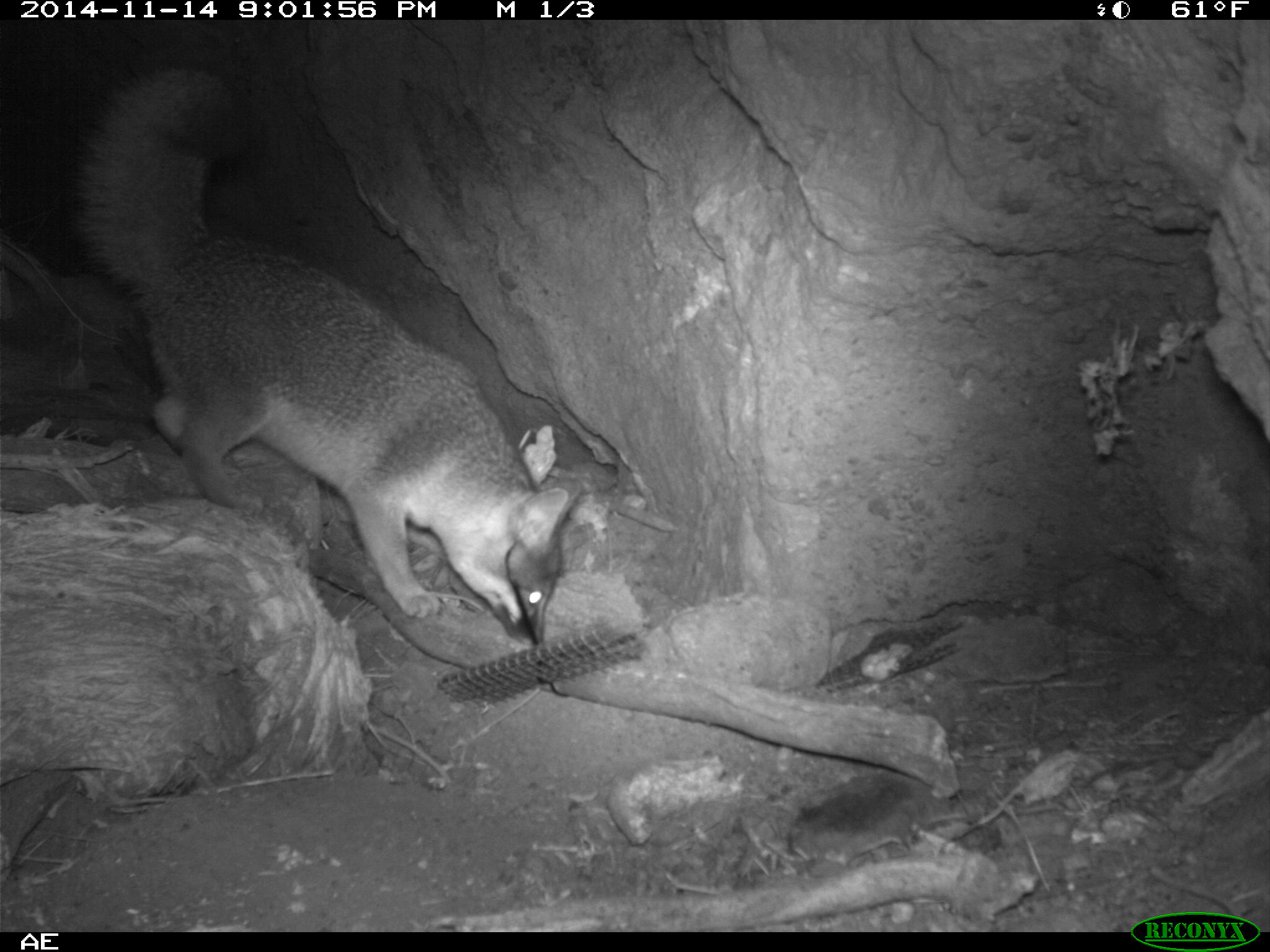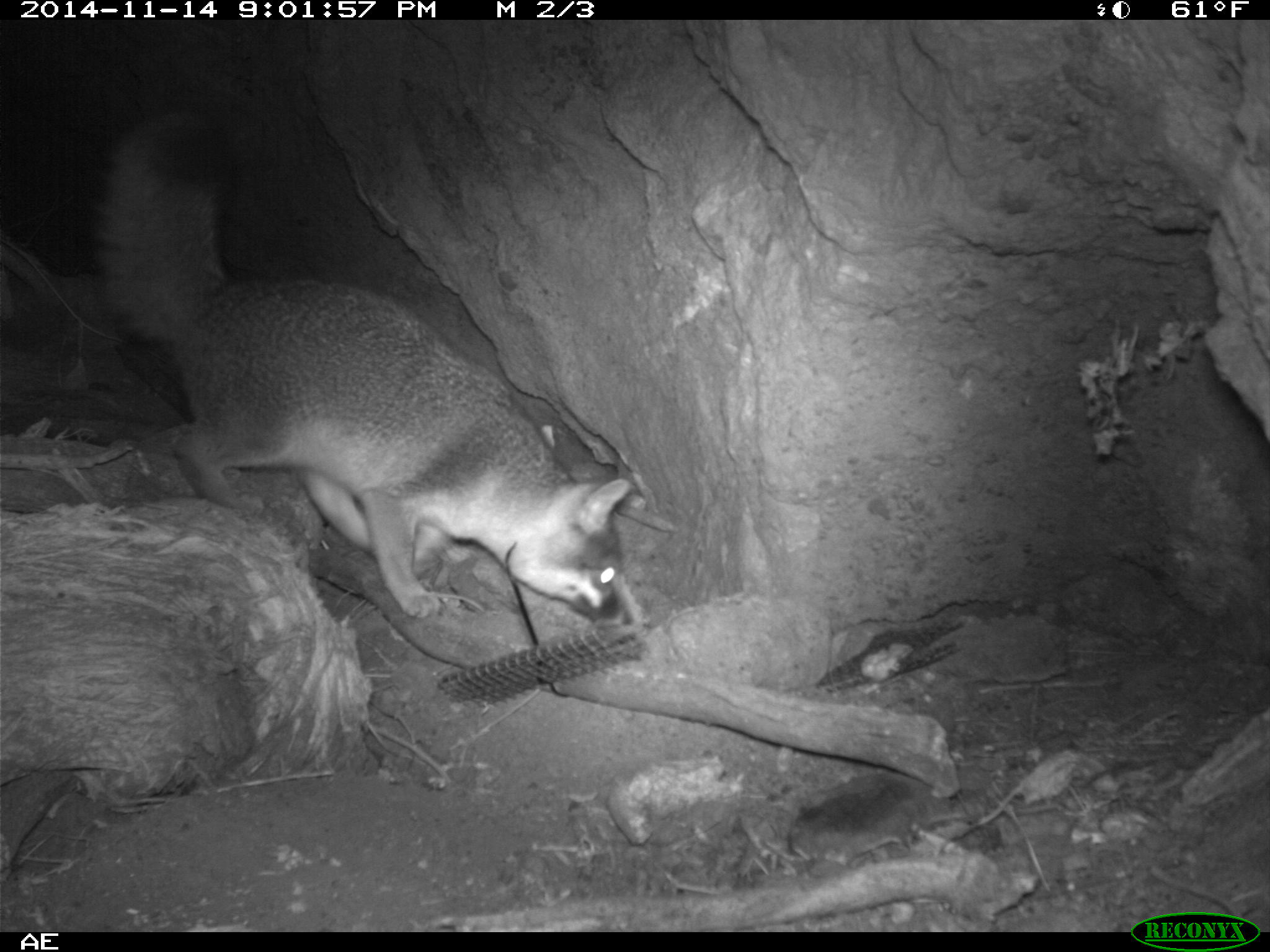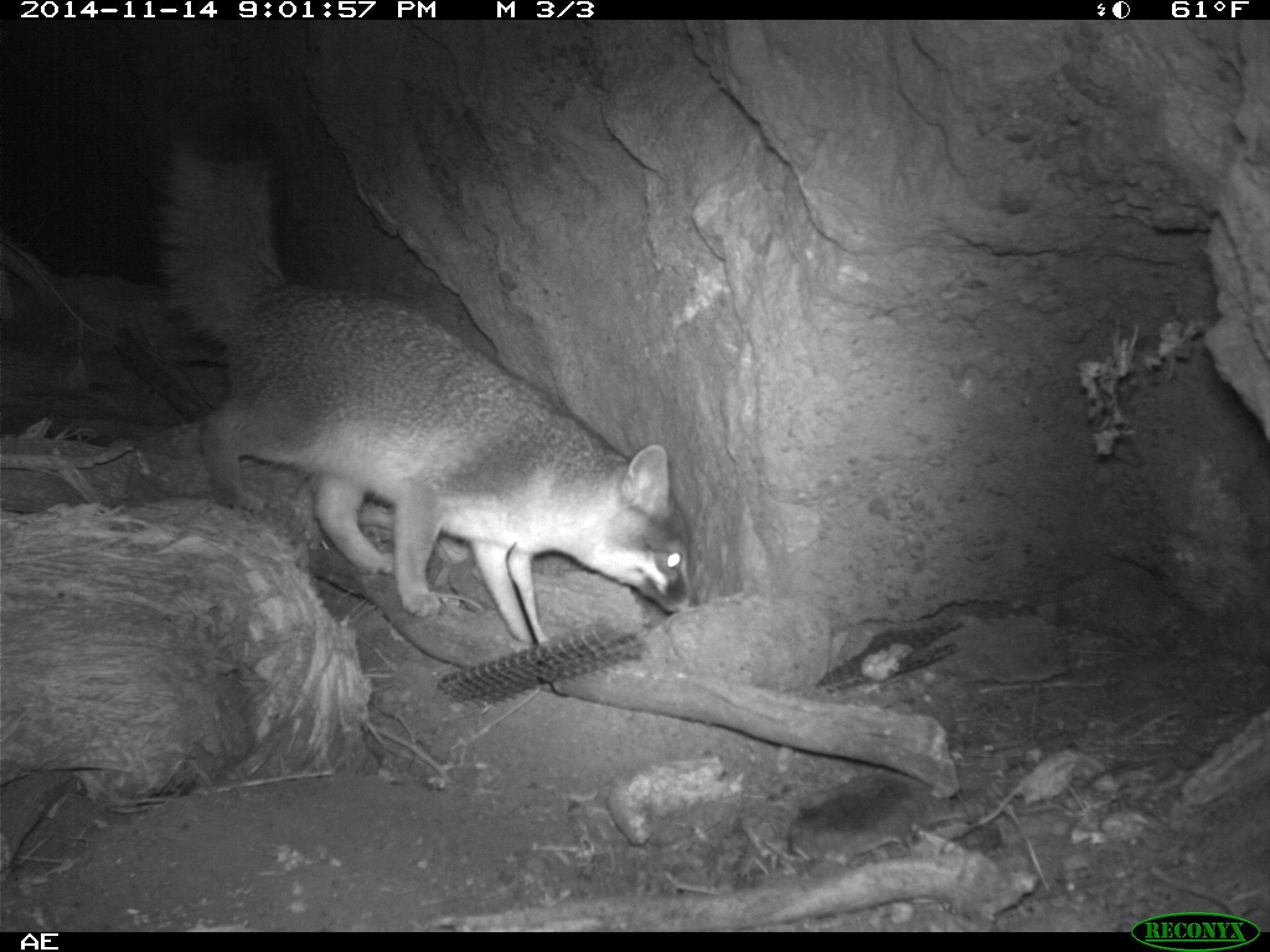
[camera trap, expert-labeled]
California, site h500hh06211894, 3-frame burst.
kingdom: Animalia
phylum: Chordata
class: Mammalia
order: Carnivora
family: Canidae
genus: Urocyon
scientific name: Urocyon littoralis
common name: island fox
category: fox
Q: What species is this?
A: Fox (island fox) (Urocyon littoralis).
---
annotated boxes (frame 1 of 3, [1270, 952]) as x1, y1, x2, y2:
fox: 71, 61, 580, 646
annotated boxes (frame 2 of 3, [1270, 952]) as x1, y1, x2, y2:
fox: 94, 105, 634, 630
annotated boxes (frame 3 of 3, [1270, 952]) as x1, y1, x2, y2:
fox: 156, 104, 702, 641